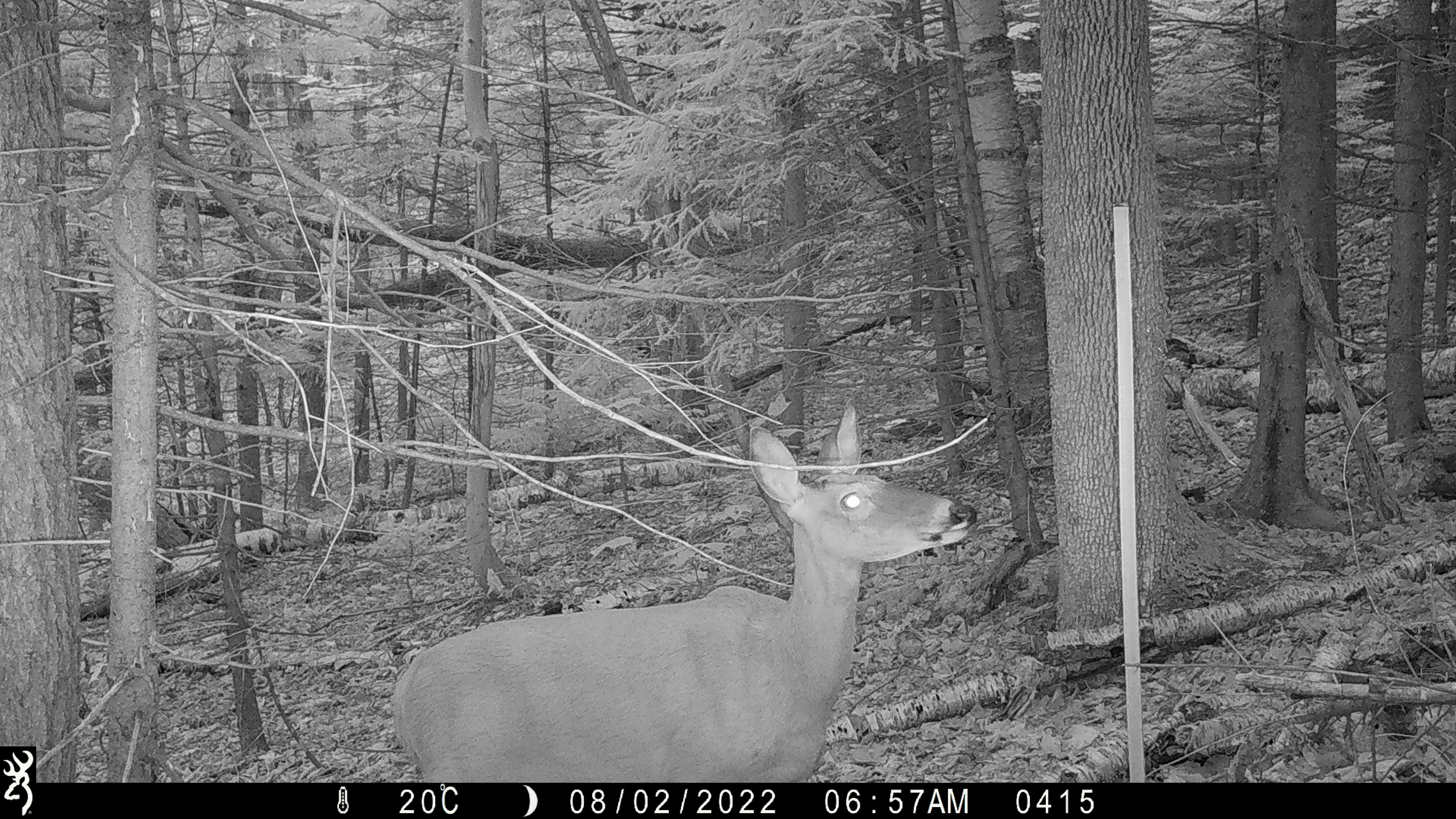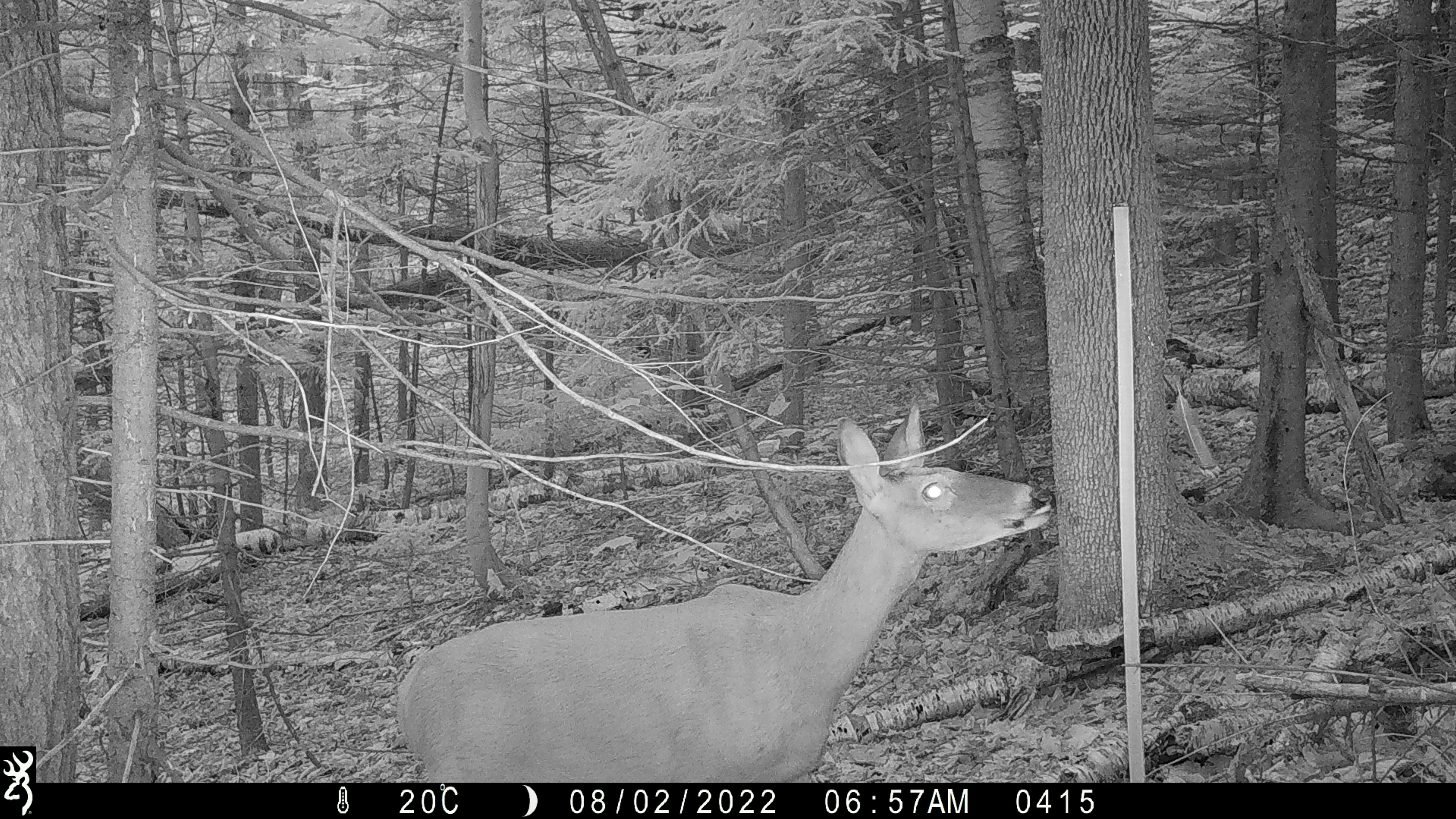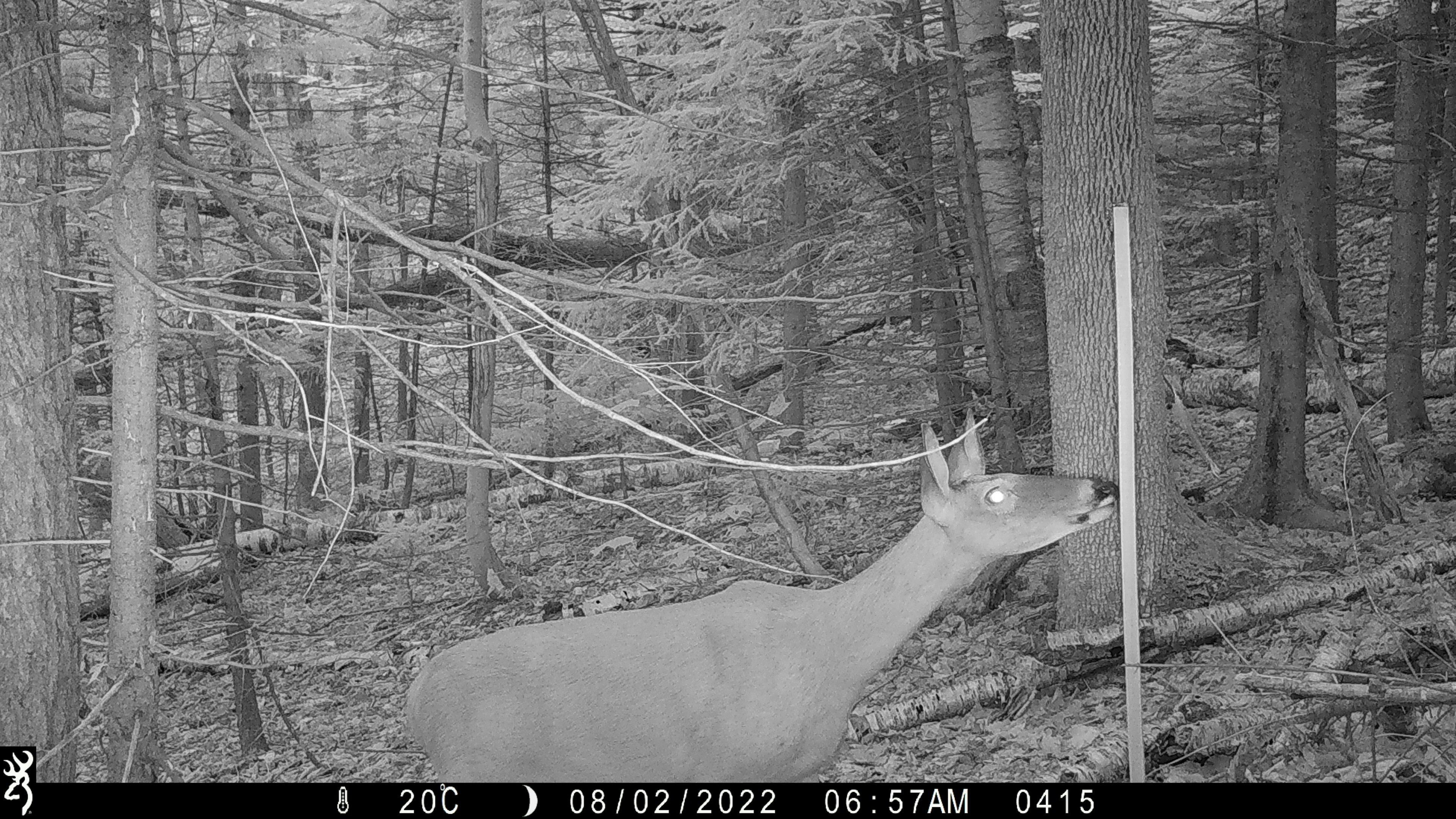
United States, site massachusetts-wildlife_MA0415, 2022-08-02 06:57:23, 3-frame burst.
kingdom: Animalia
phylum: Chordata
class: Mammalia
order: Artiodactyla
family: Cervidae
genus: Odocoileus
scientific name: Odocoileus virginianus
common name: white-tailed deer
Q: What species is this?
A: White-tailed deer (Odocoileus virginianus).